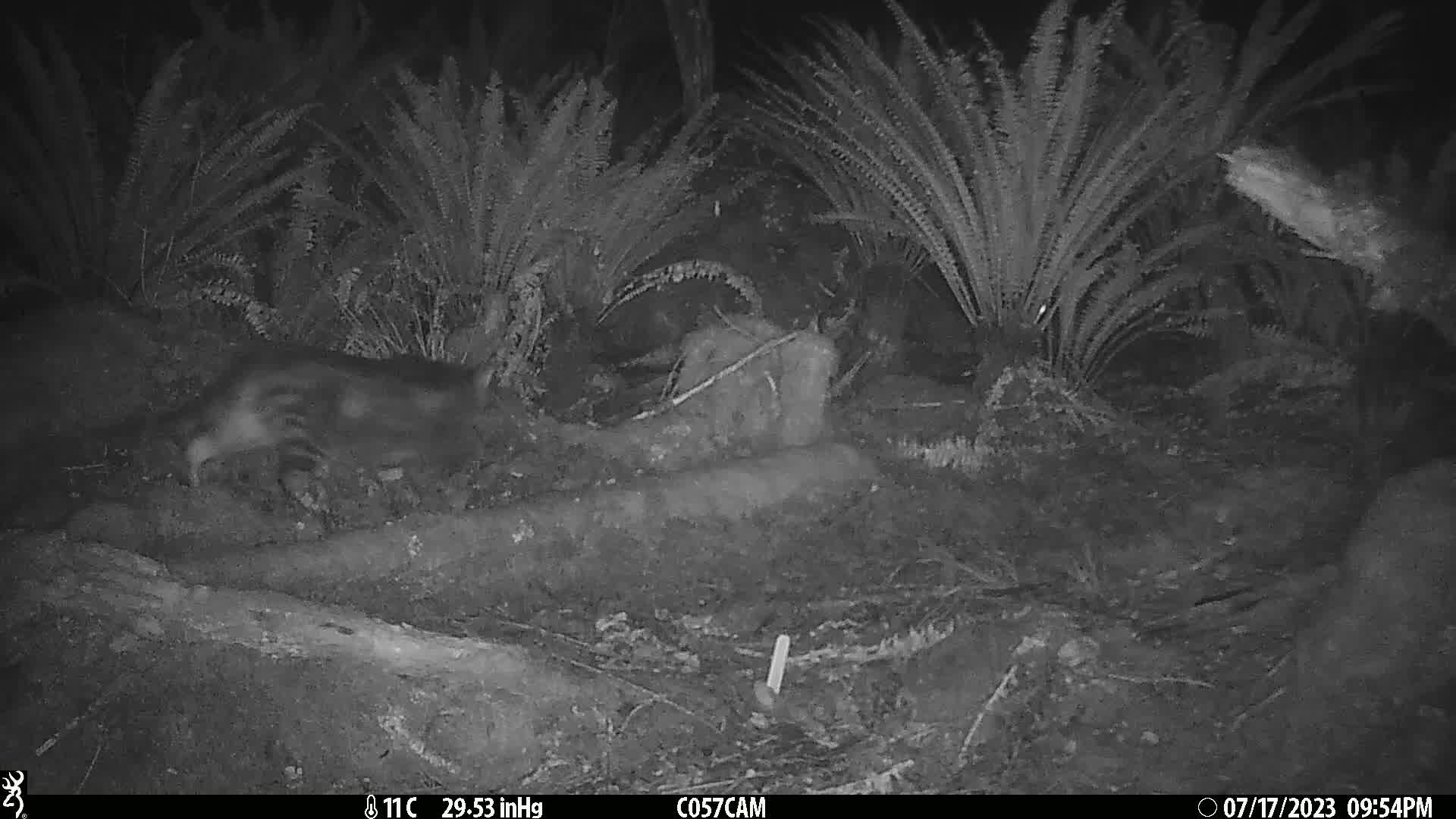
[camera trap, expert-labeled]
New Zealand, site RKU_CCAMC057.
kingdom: Animalia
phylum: Chordata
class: Mammalia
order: Carnivora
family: Felidae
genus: Felis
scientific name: Felis catus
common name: domestic cat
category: cat